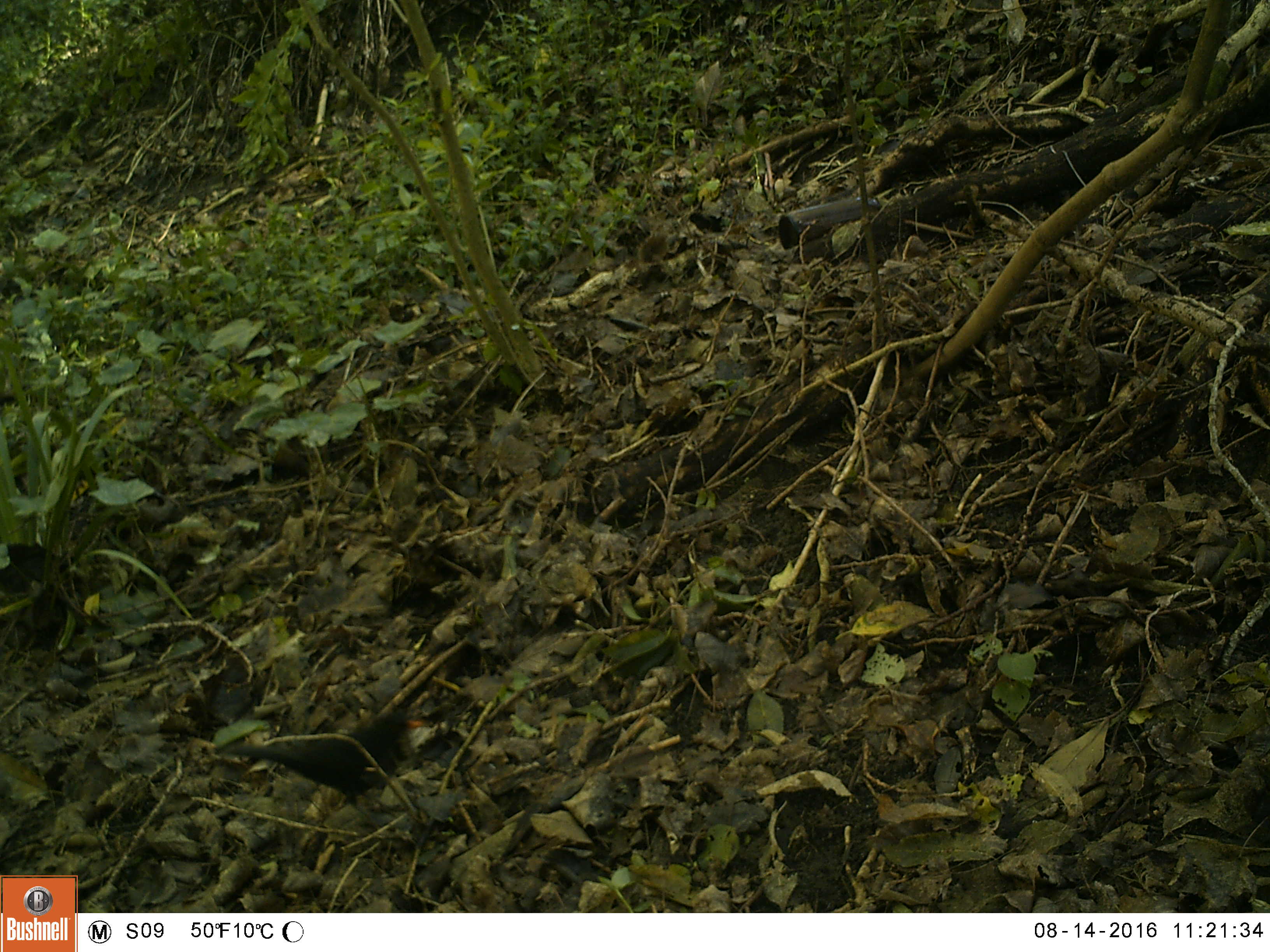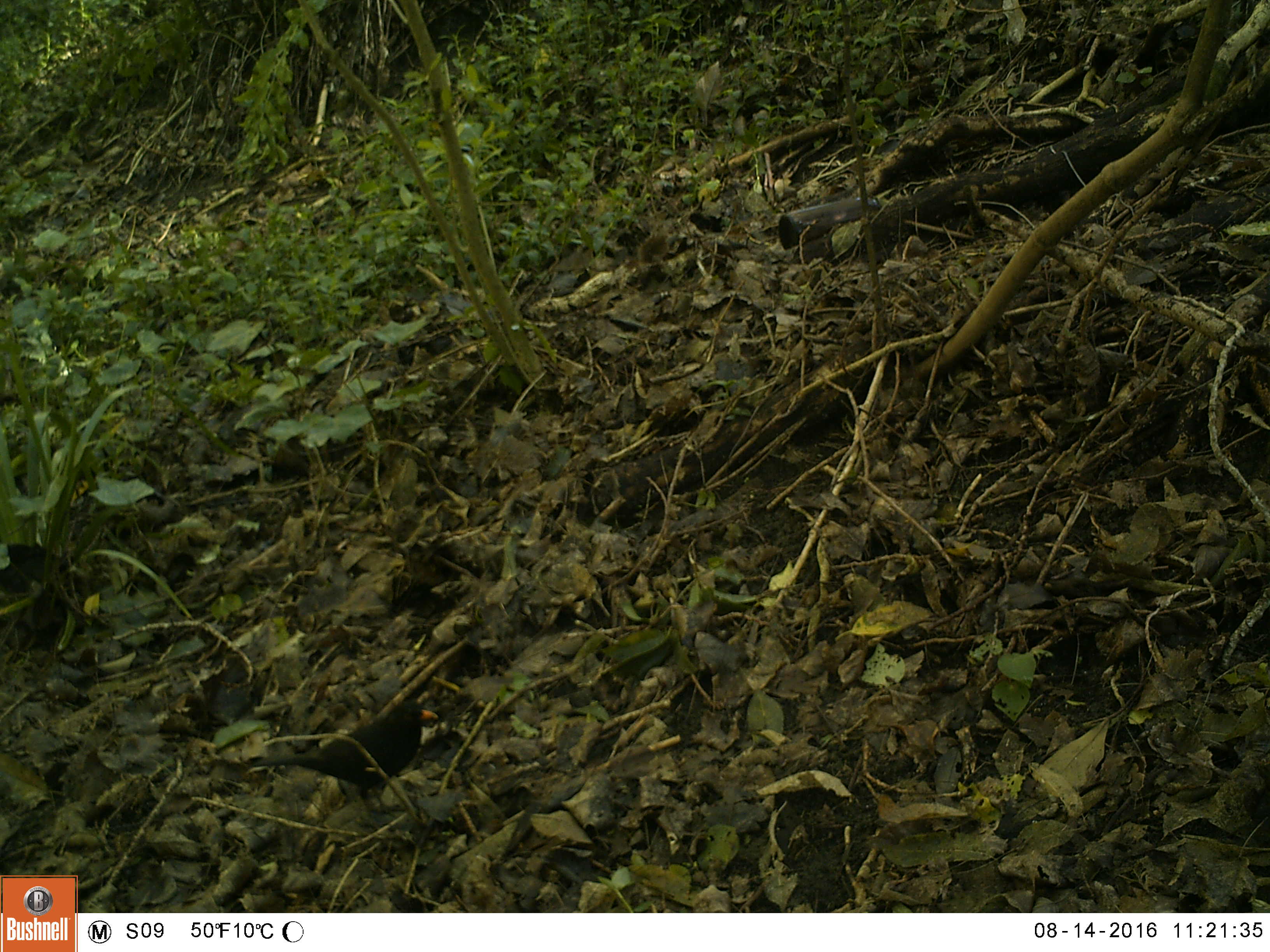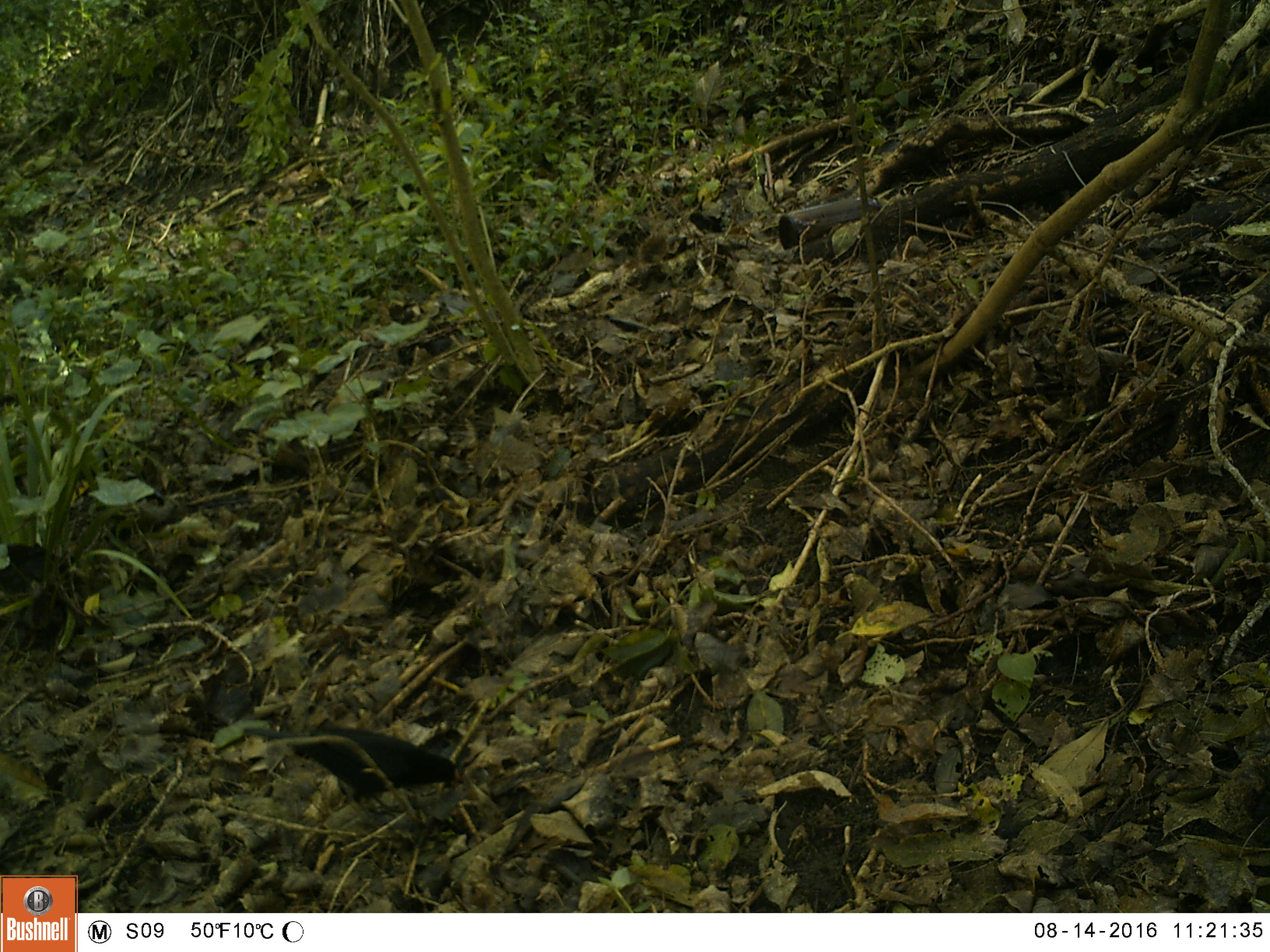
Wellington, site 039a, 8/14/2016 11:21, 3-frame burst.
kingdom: Animalia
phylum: Chordata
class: Aves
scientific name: Aves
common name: bird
Bird (Aves).